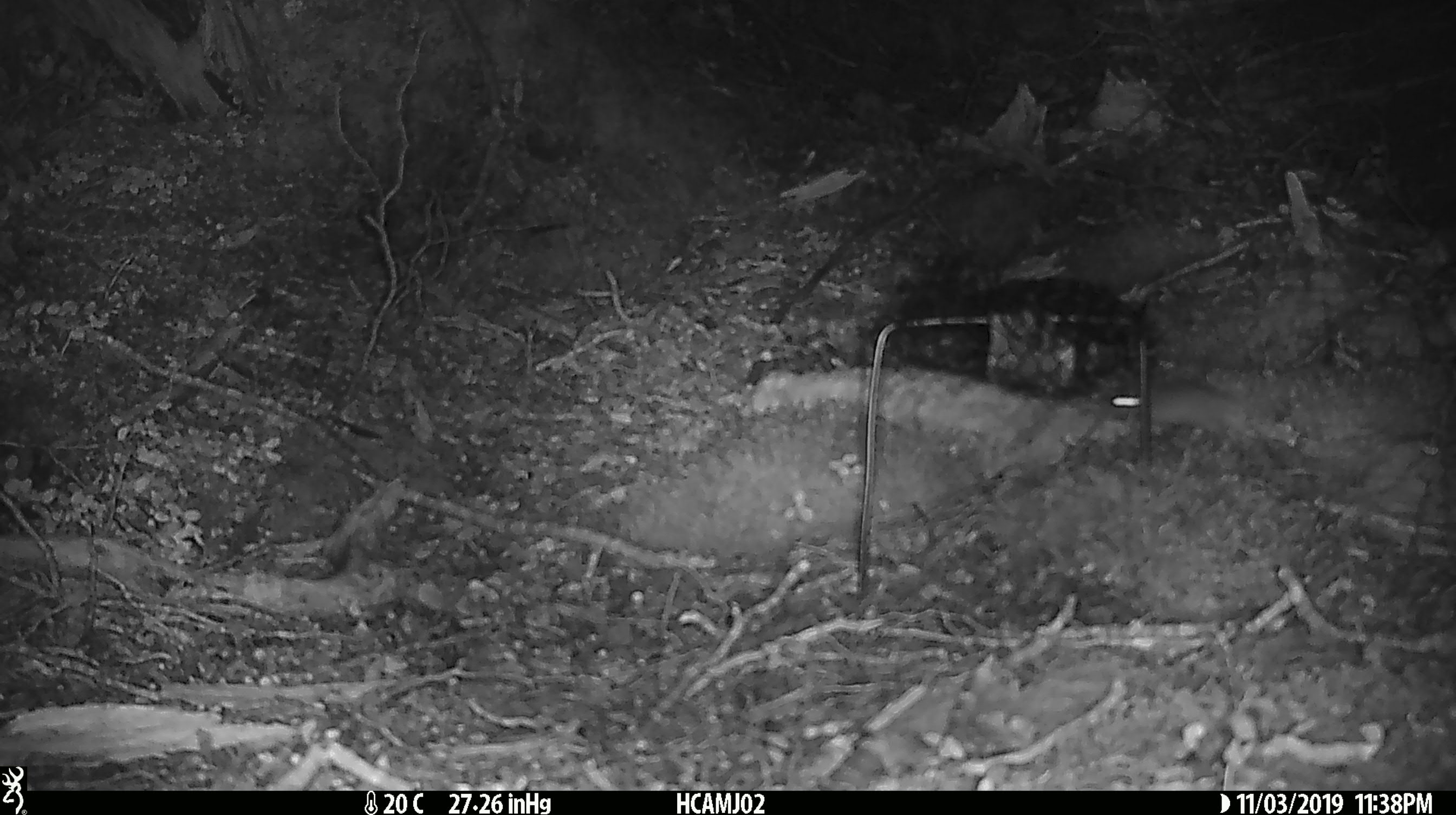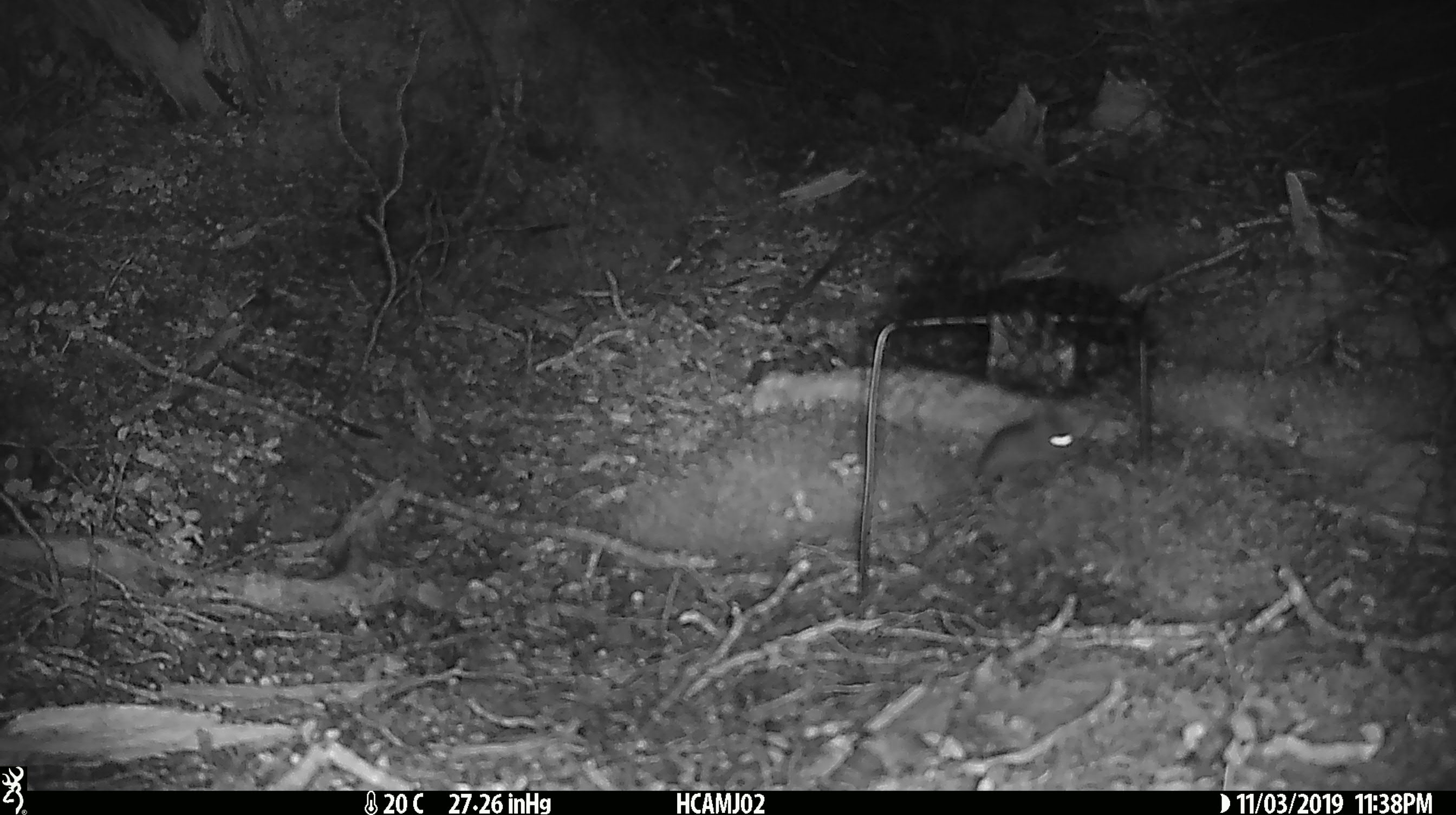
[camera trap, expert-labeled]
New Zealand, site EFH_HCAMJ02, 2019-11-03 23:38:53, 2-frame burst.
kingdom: Animalia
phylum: Chordata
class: Mammalia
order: Rodentia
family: Muridae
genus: Mus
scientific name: Mus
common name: mouse